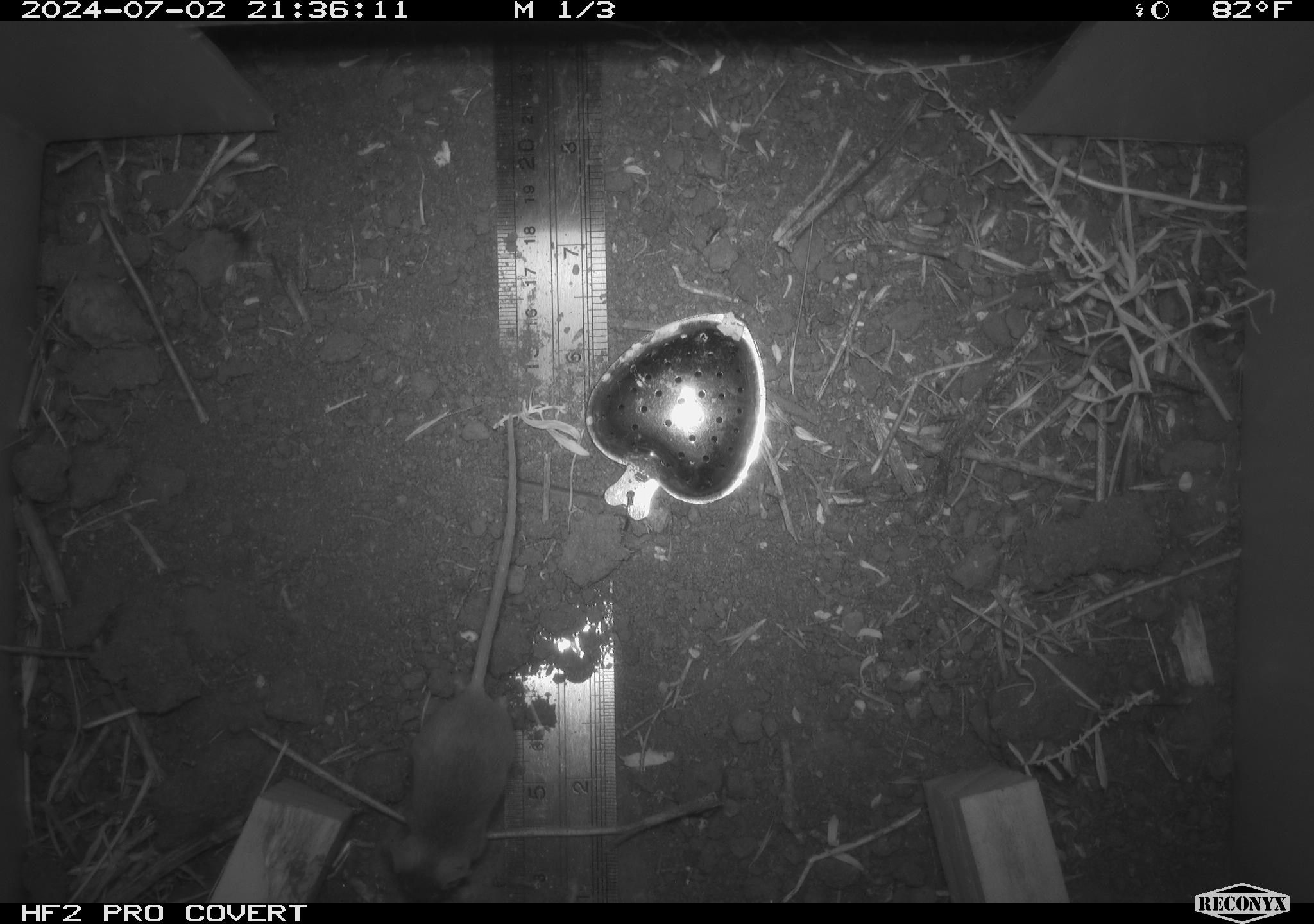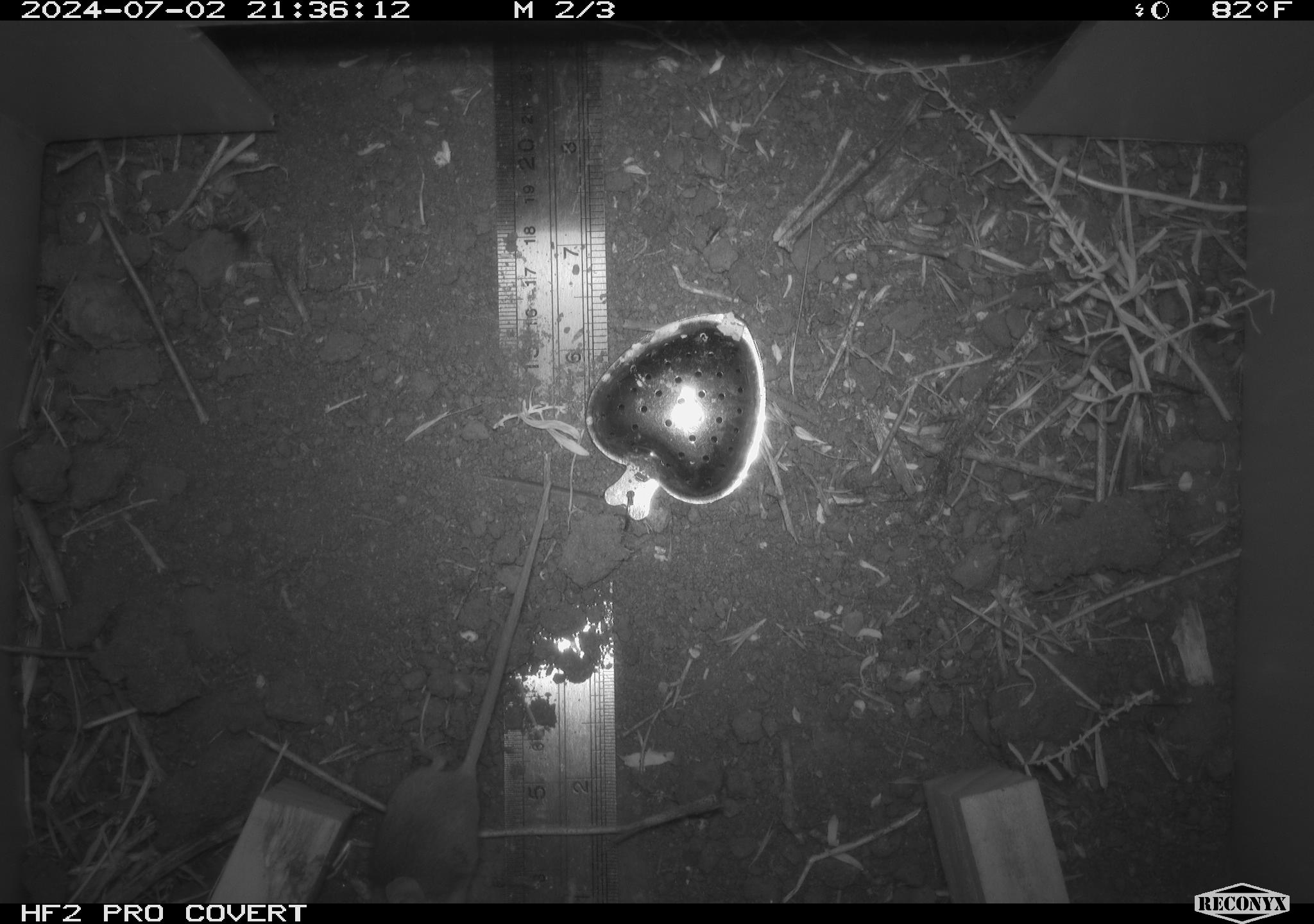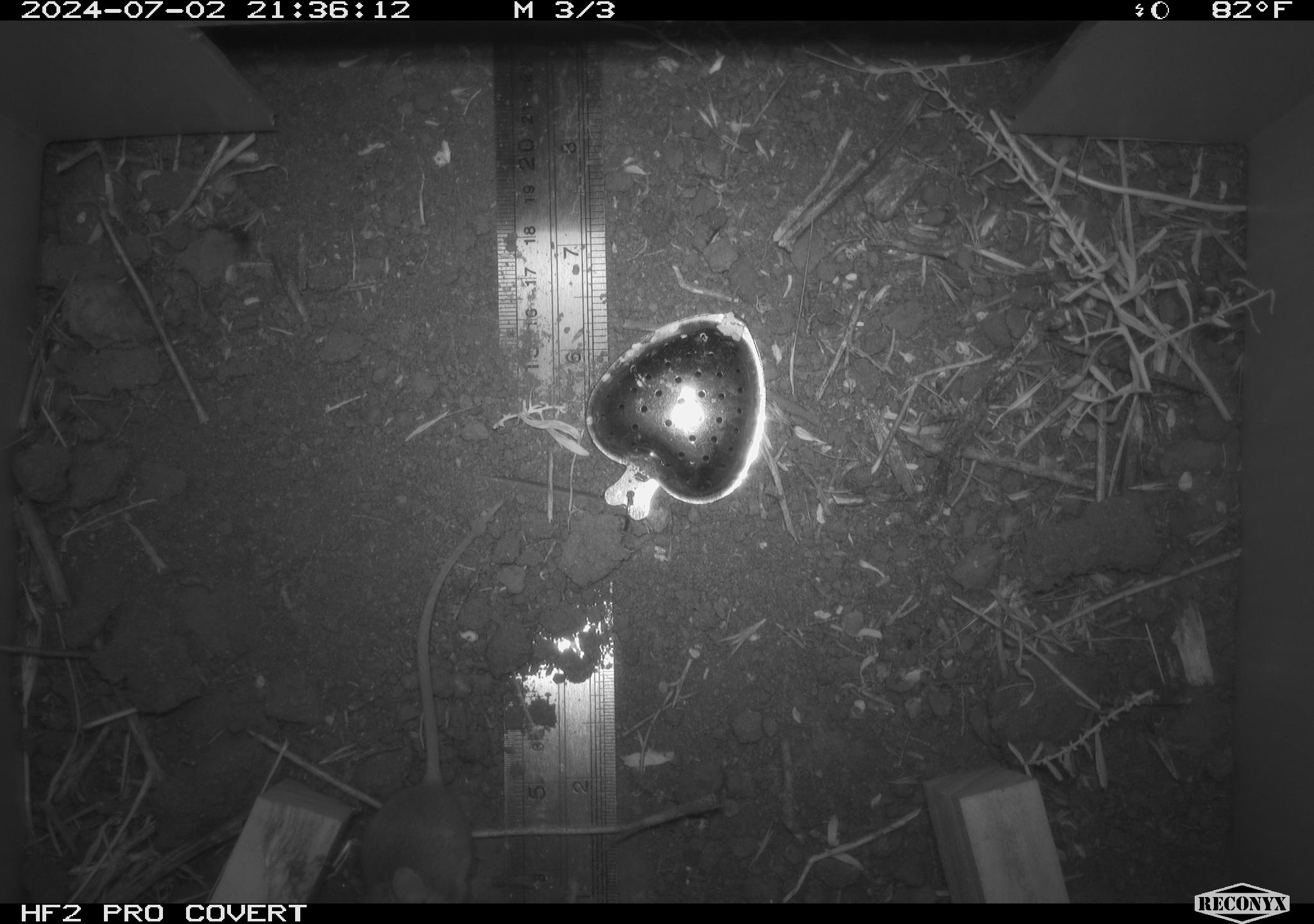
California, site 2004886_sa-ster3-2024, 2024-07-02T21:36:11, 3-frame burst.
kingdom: Animalia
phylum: Chordata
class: Mammalia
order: Rodentia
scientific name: Rodentia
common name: mouse species